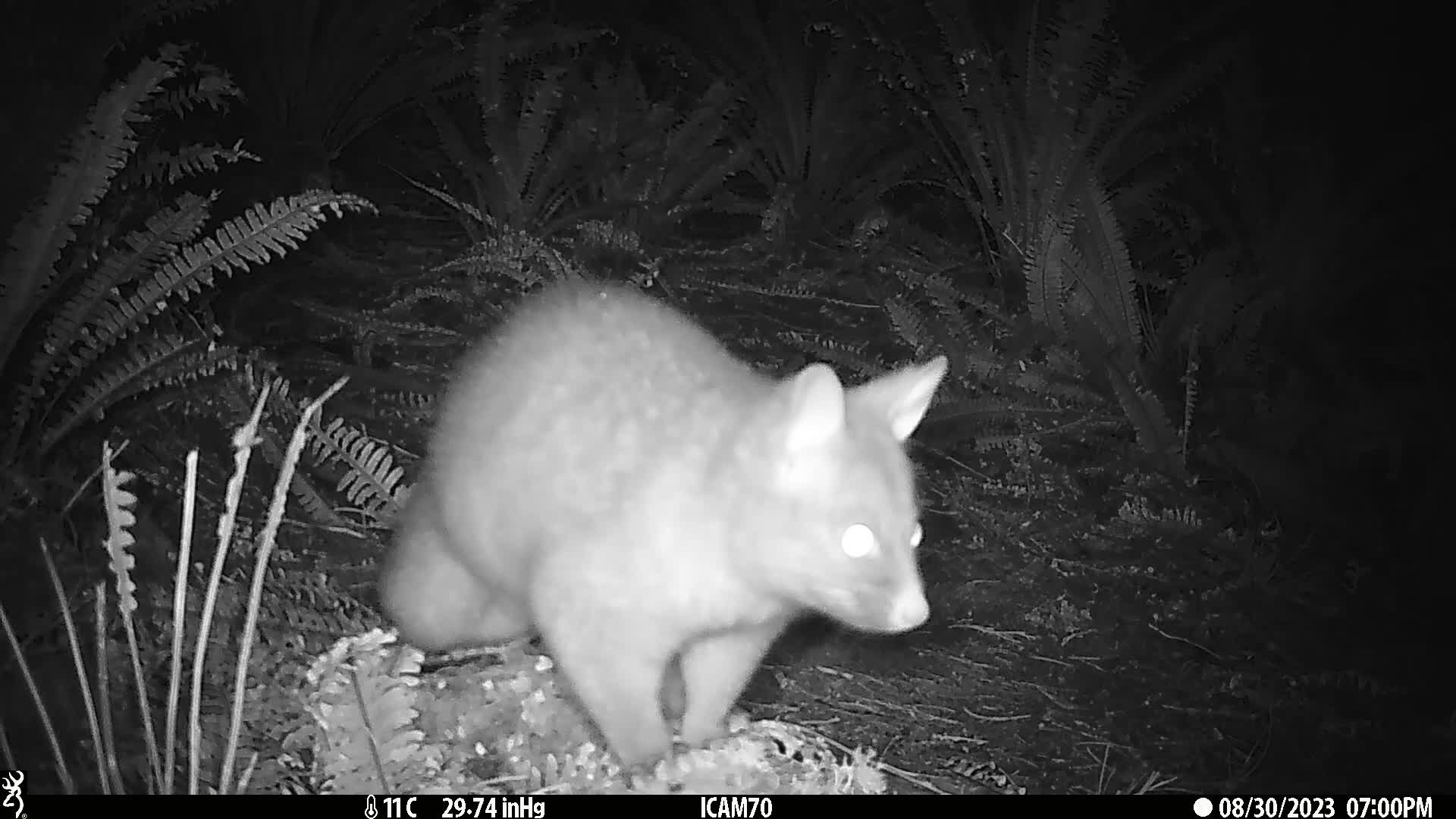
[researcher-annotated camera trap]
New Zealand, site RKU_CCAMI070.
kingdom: Animalia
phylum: Chordata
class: Mammalia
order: Diprotodontia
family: Phalangeridae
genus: Trichosurus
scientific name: Trichosurus vulpecula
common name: common brushtail possum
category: possum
Possum (common brushtail possum) (Trichosurus vulpecula).